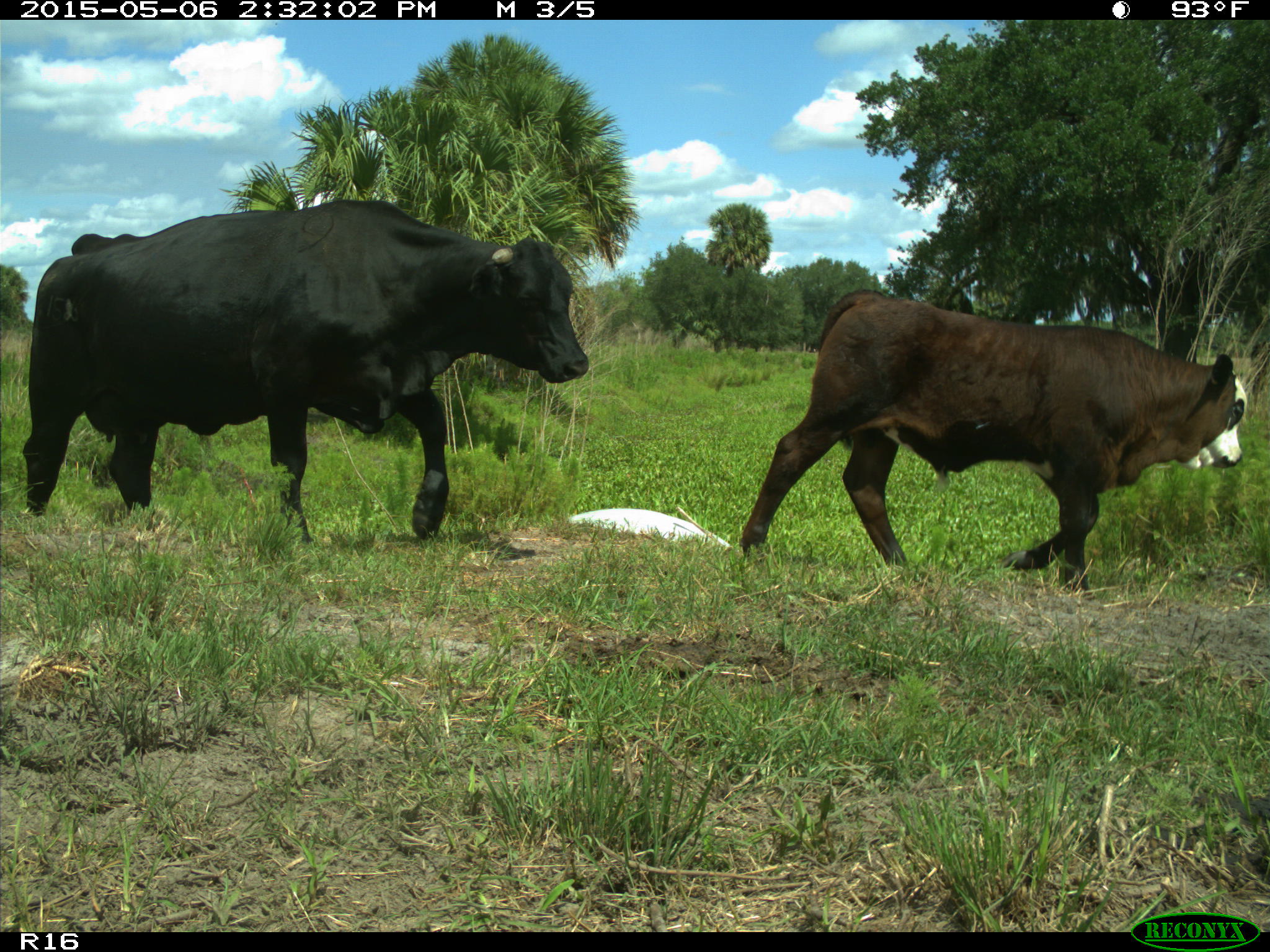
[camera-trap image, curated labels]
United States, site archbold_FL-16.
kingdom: Animalia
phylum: Chordata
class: Mammalia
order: Artiodactyla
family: Bovidae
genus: Bos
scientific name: Bos taurus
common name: domestic cow